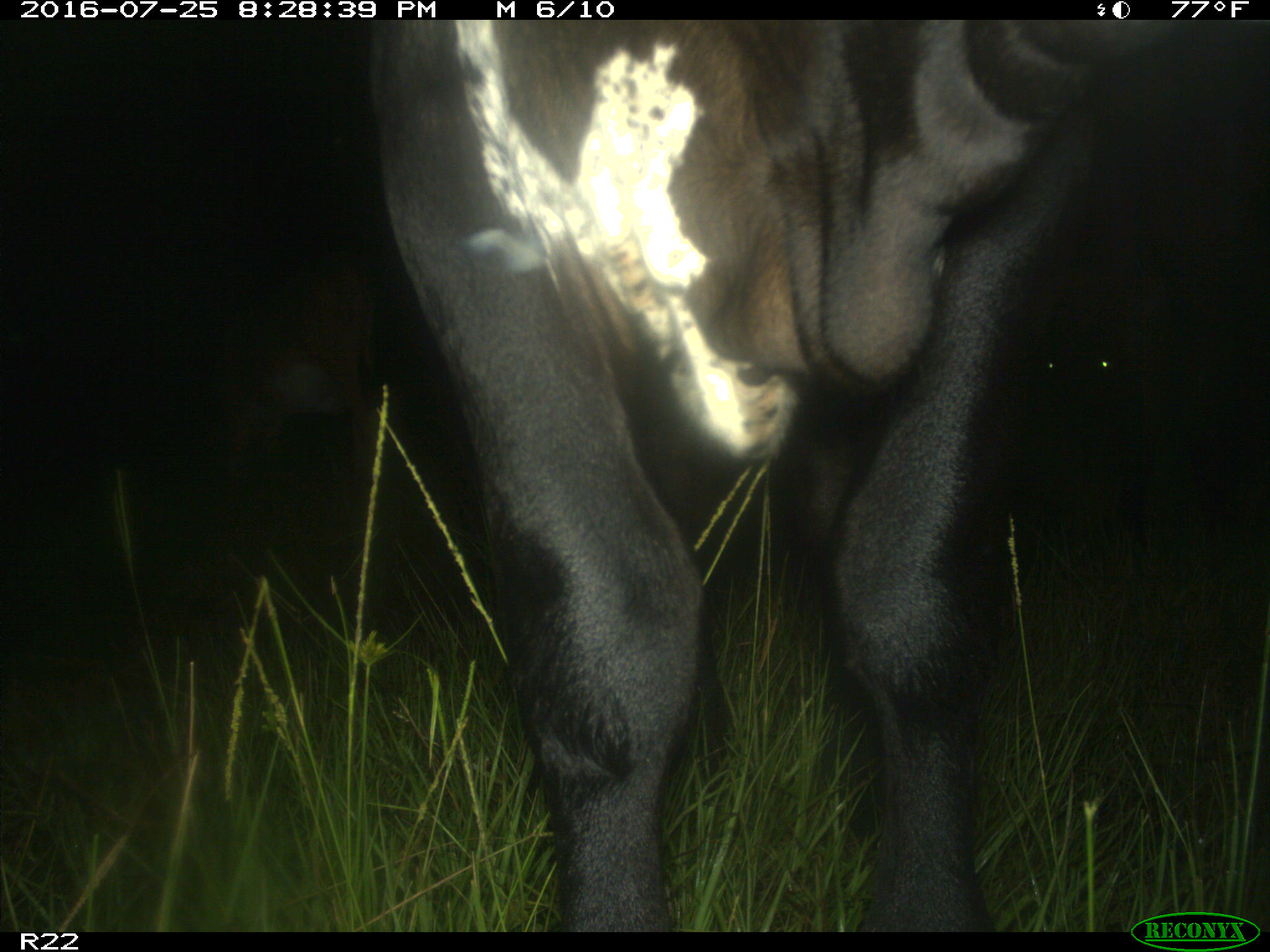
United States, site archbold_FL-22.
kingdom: Animalia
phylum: Chordata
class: Mammalia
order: Artiodactyla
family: Bovidae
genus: Bos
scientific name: Bos taurus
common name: domestic cow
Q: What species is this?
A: Bos taurus (domestic cow).